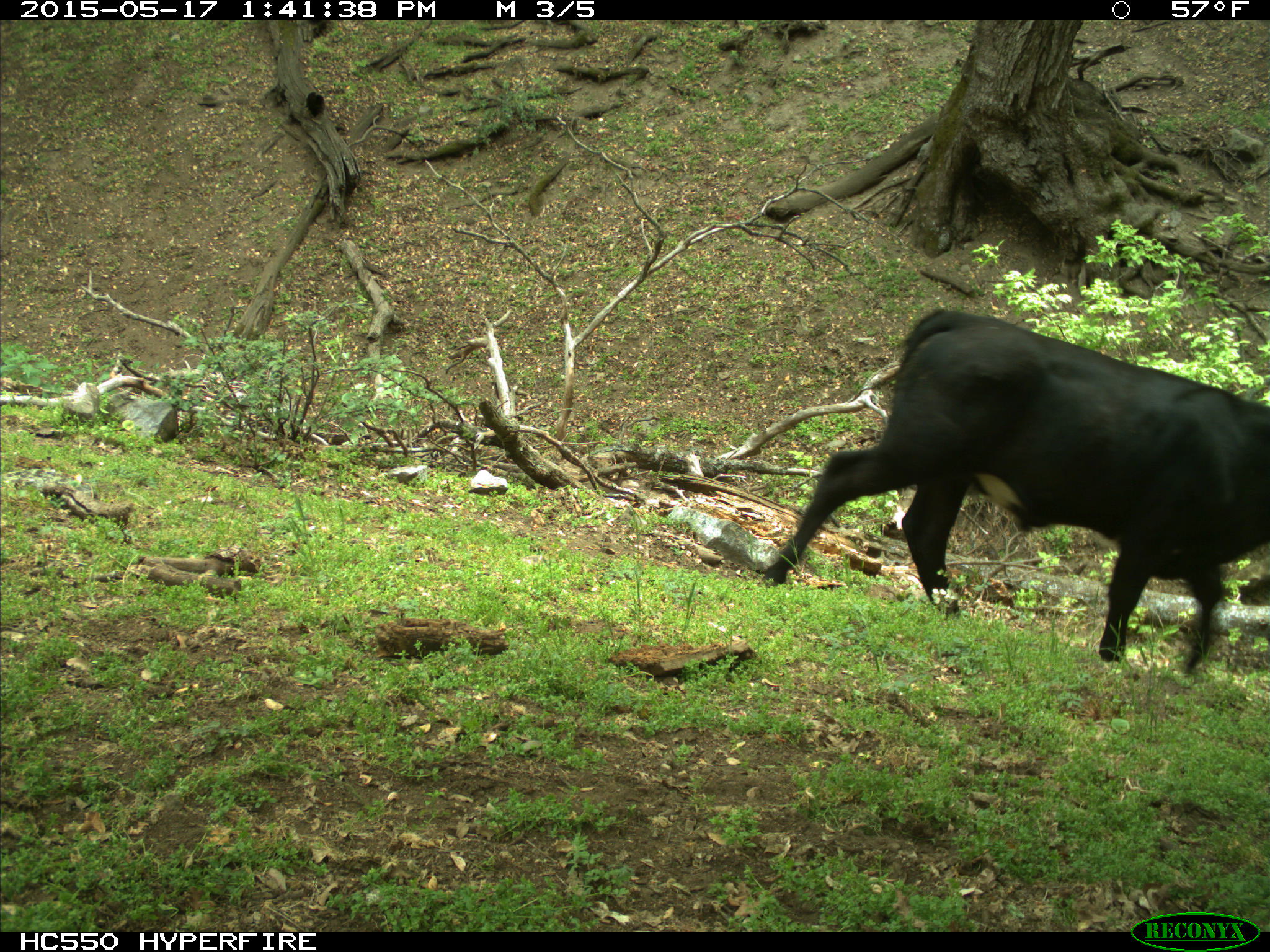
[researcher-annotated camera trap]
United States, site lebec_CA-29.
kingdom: Animalia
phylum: Chordata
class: Mammalia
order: Artiodactyla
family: Bovidae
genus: Bos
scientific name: Bos taurus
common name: domestic cow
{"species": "Bos taurus (domestic cow)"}